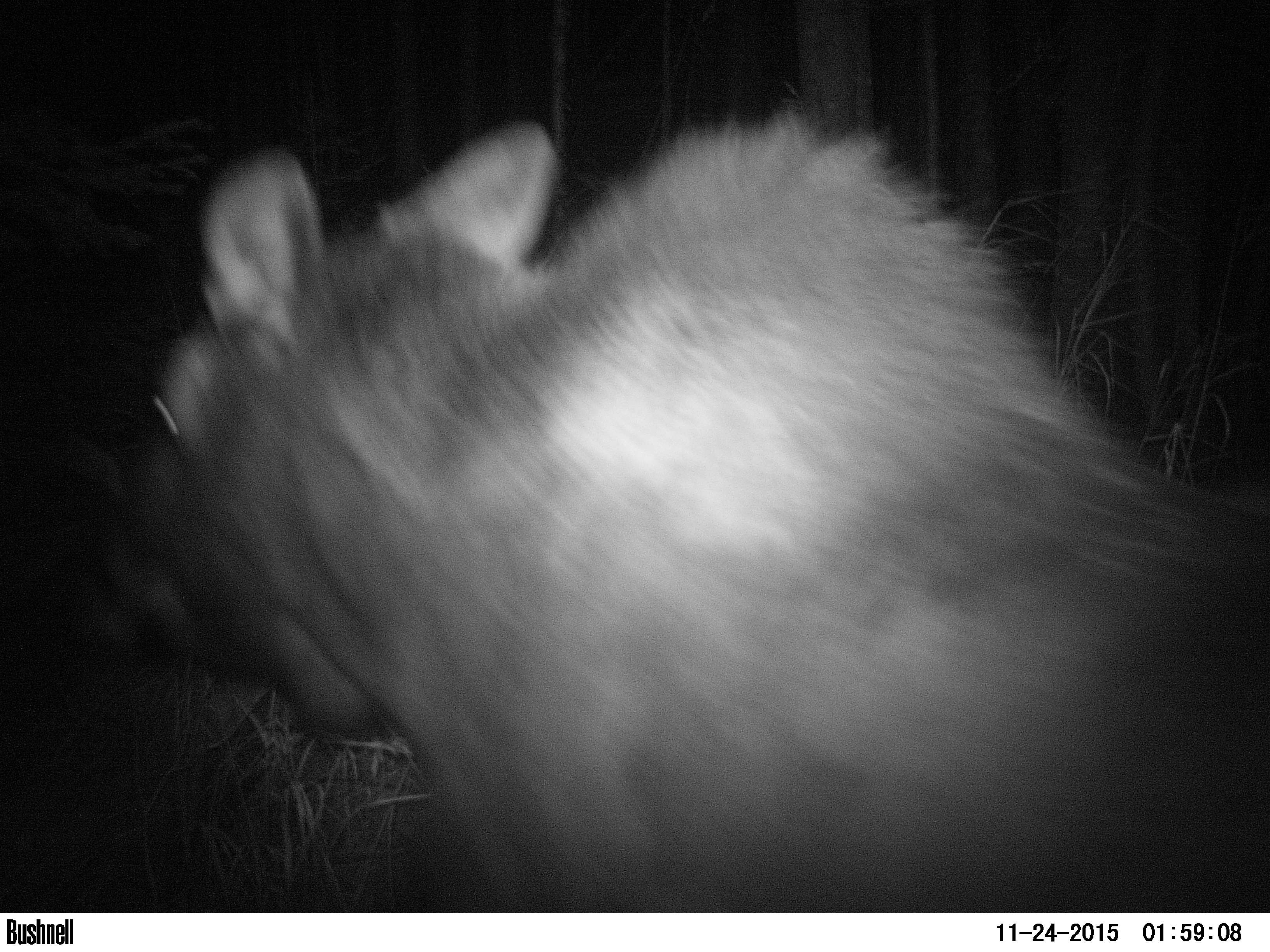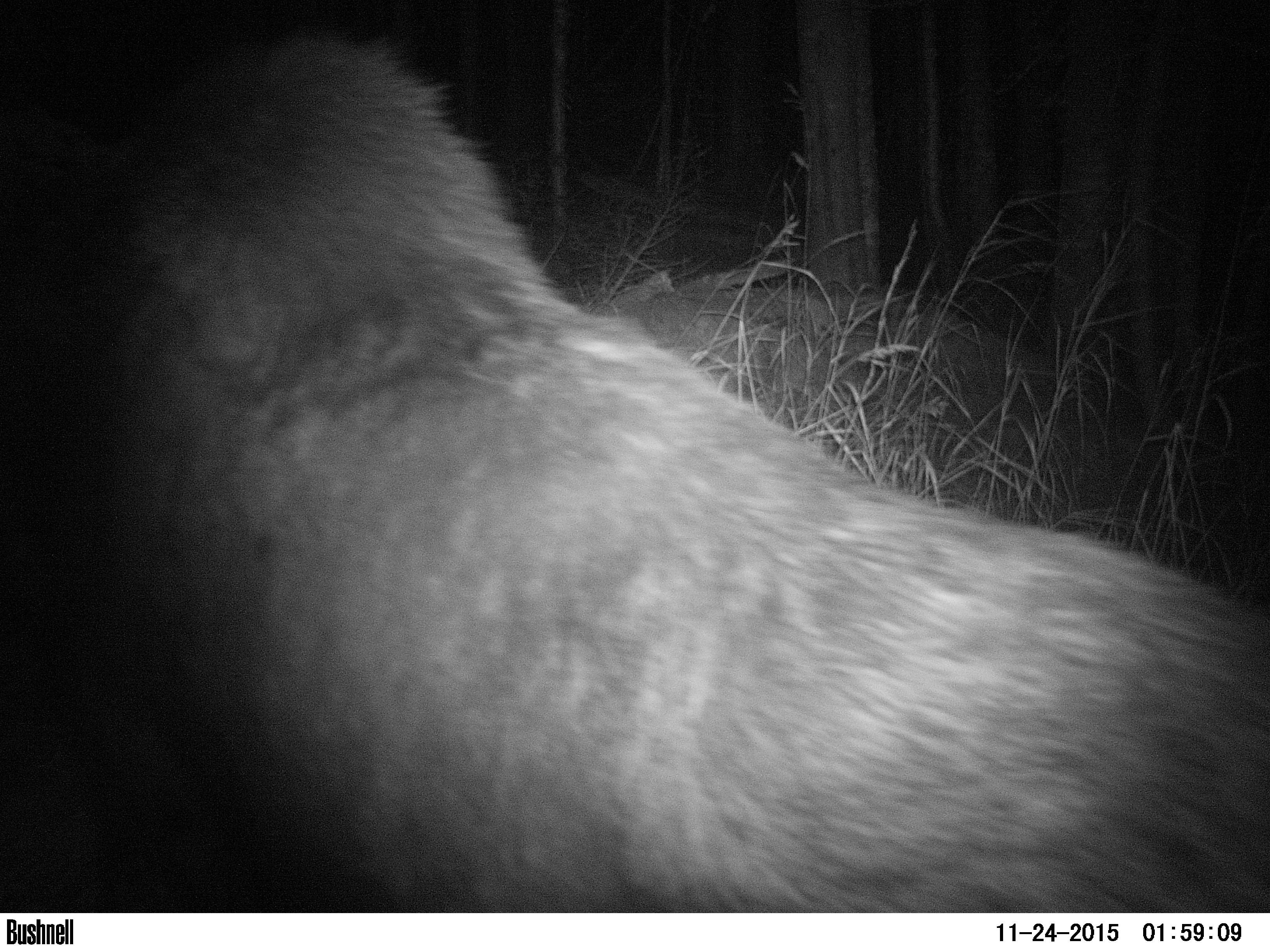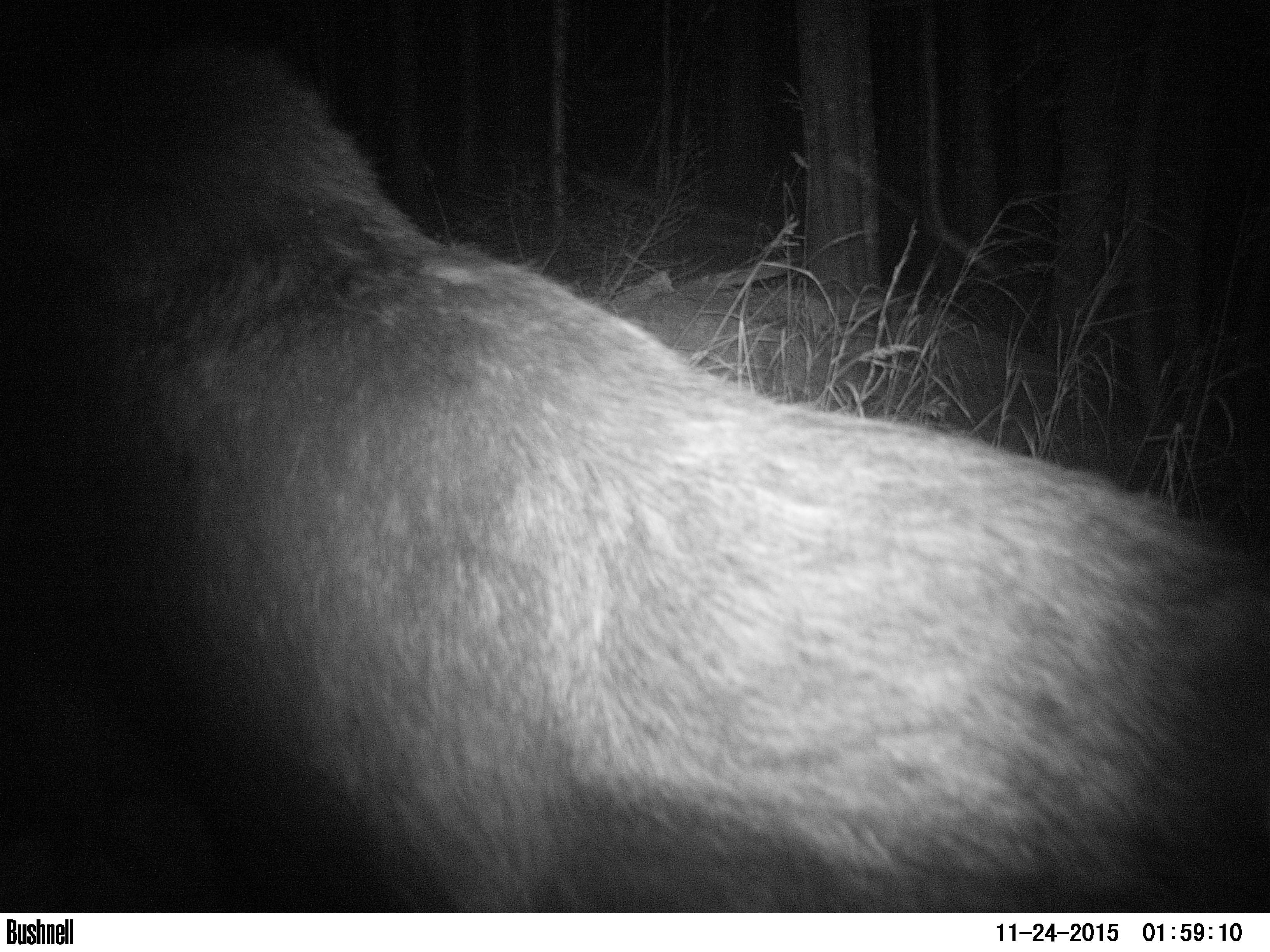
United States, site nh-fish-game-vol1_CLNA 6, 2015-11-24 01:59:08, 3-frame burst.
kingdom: Animalia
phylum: Chordata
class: Mammalia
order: Artiodactyla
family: Cervidae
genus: Alces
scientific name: Alces alces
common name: moose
Moose (Alces alces).